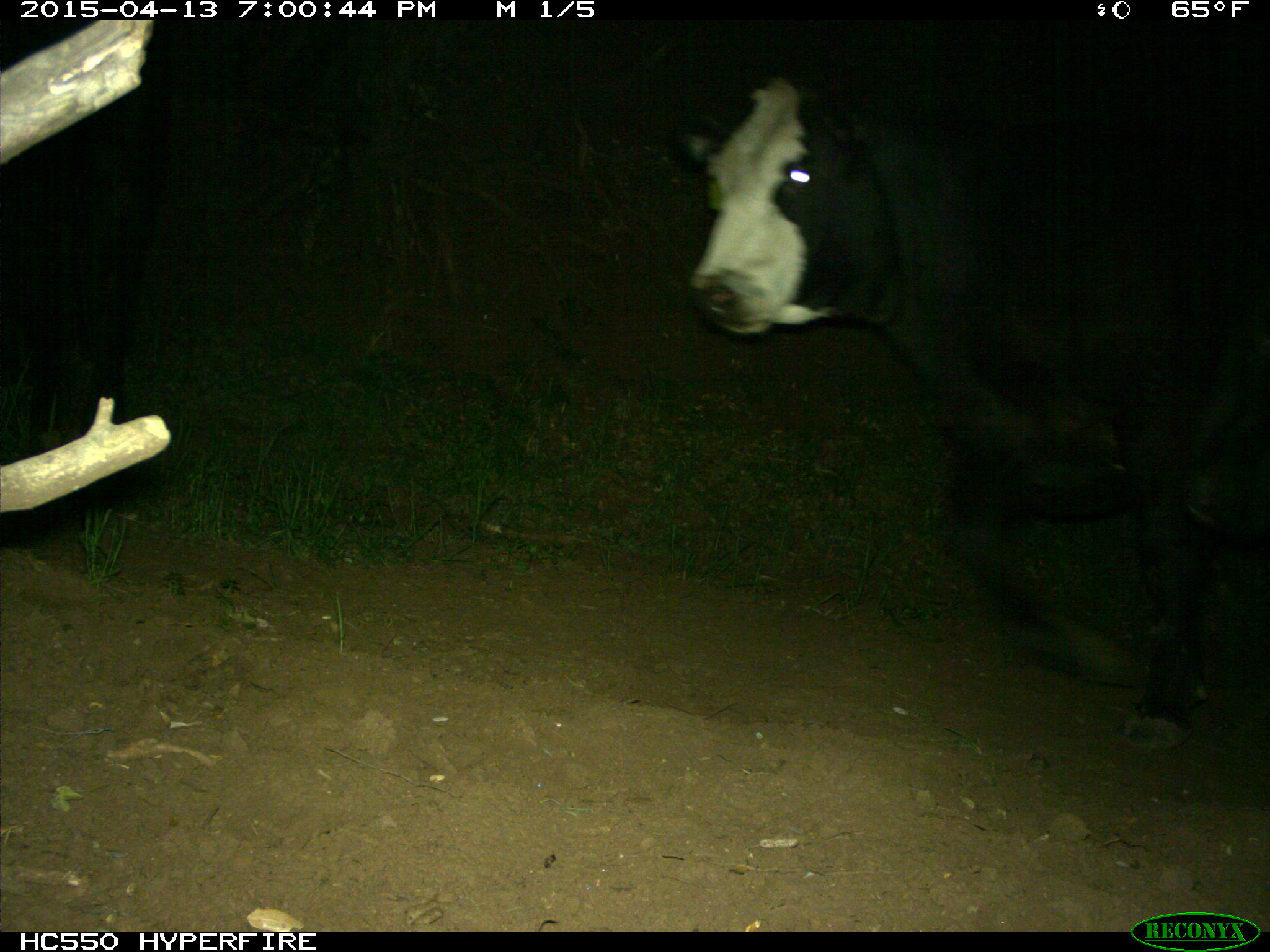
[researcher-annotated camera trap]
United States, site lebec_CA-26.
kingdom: Animalia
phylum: Chordata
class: Mammalia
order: Artiodactyla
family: Bovidae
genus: Bos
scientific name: Bos taurus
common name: domestic cow